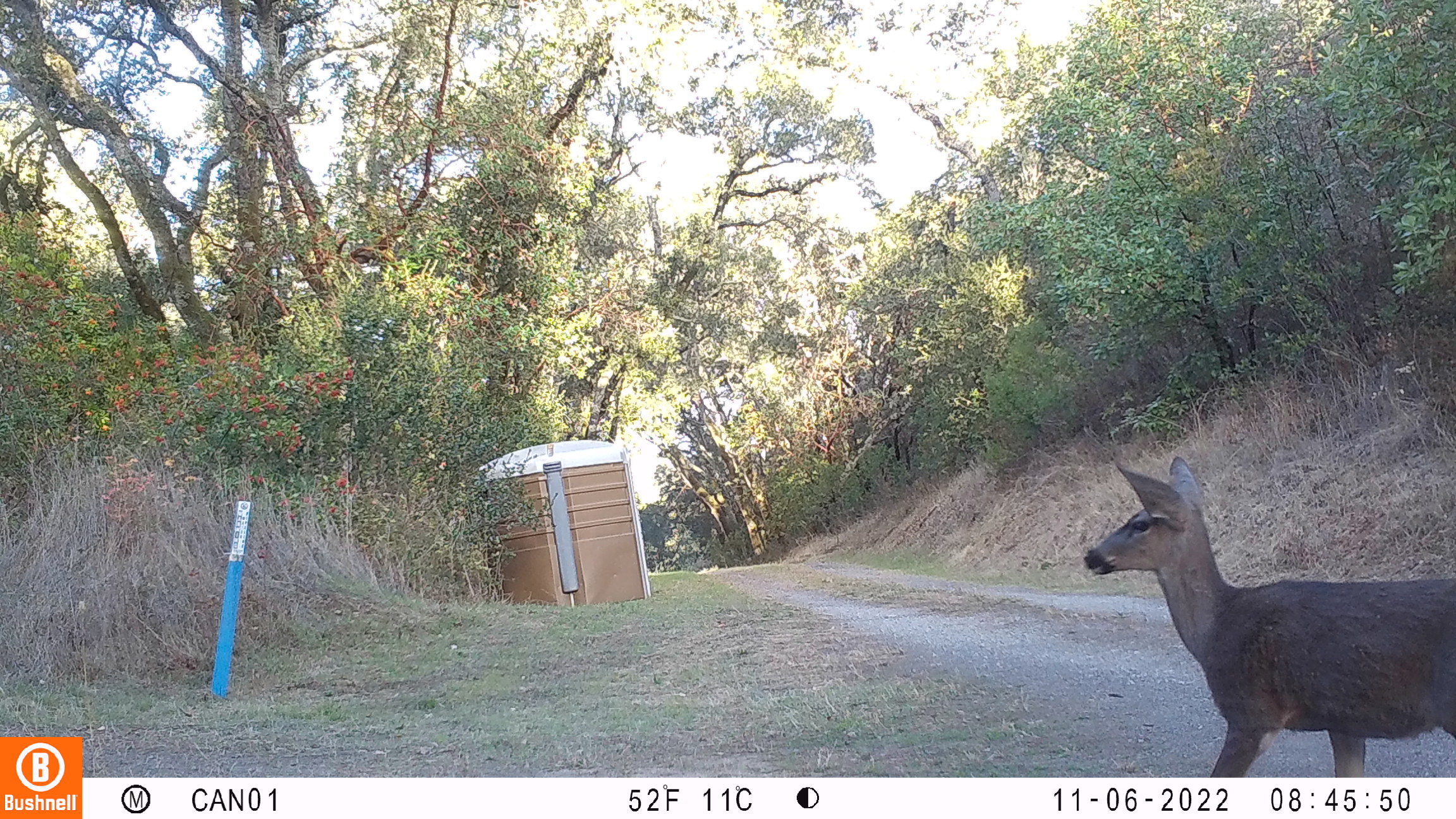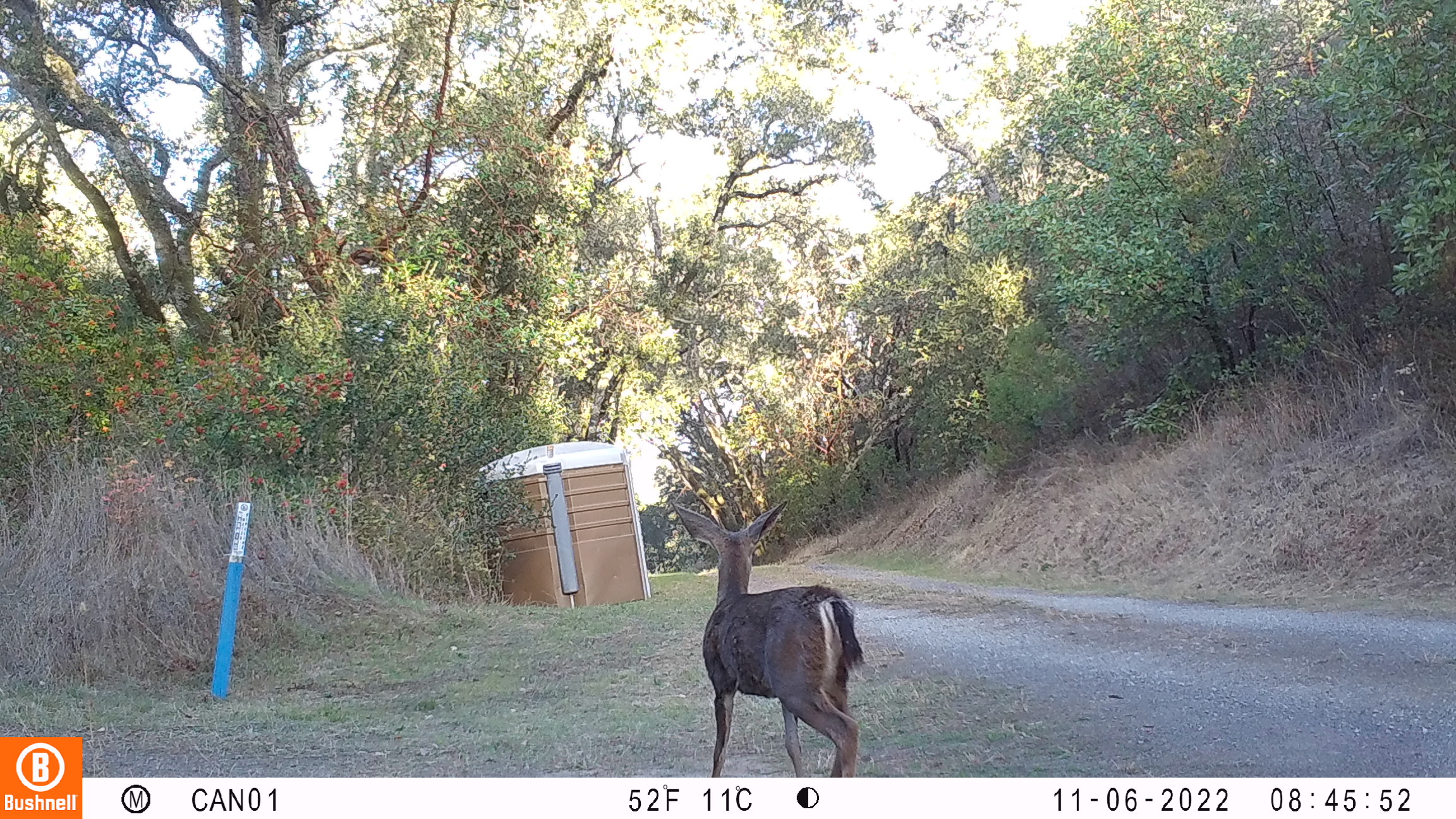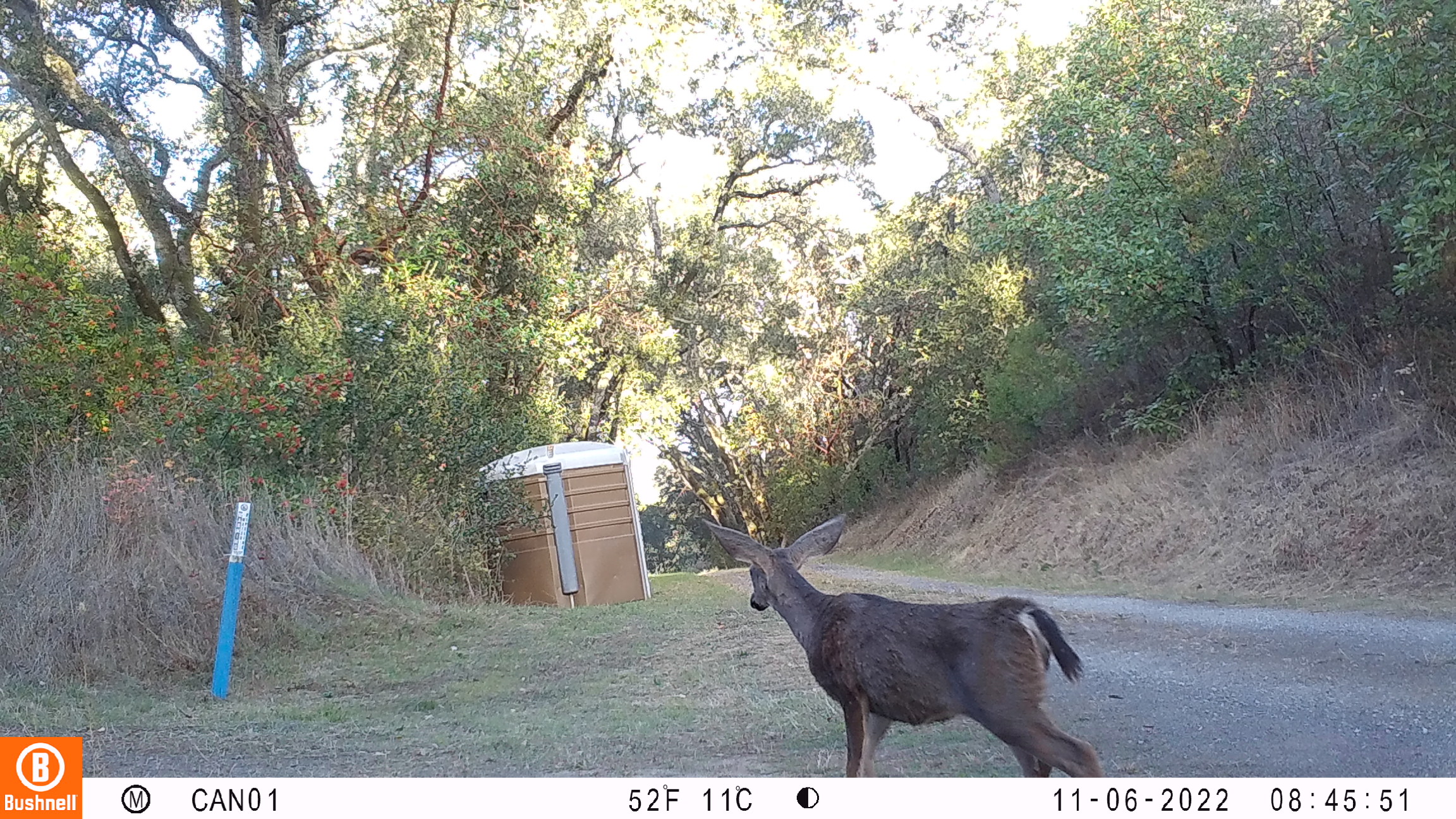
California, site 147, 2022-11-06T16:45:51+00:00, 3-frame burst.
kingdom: Animalia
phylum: Chordata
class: Mammalia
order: Artiodactyla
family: Cervidae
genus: Odocoileus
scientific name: Odocoileus hemionus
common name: mule deer